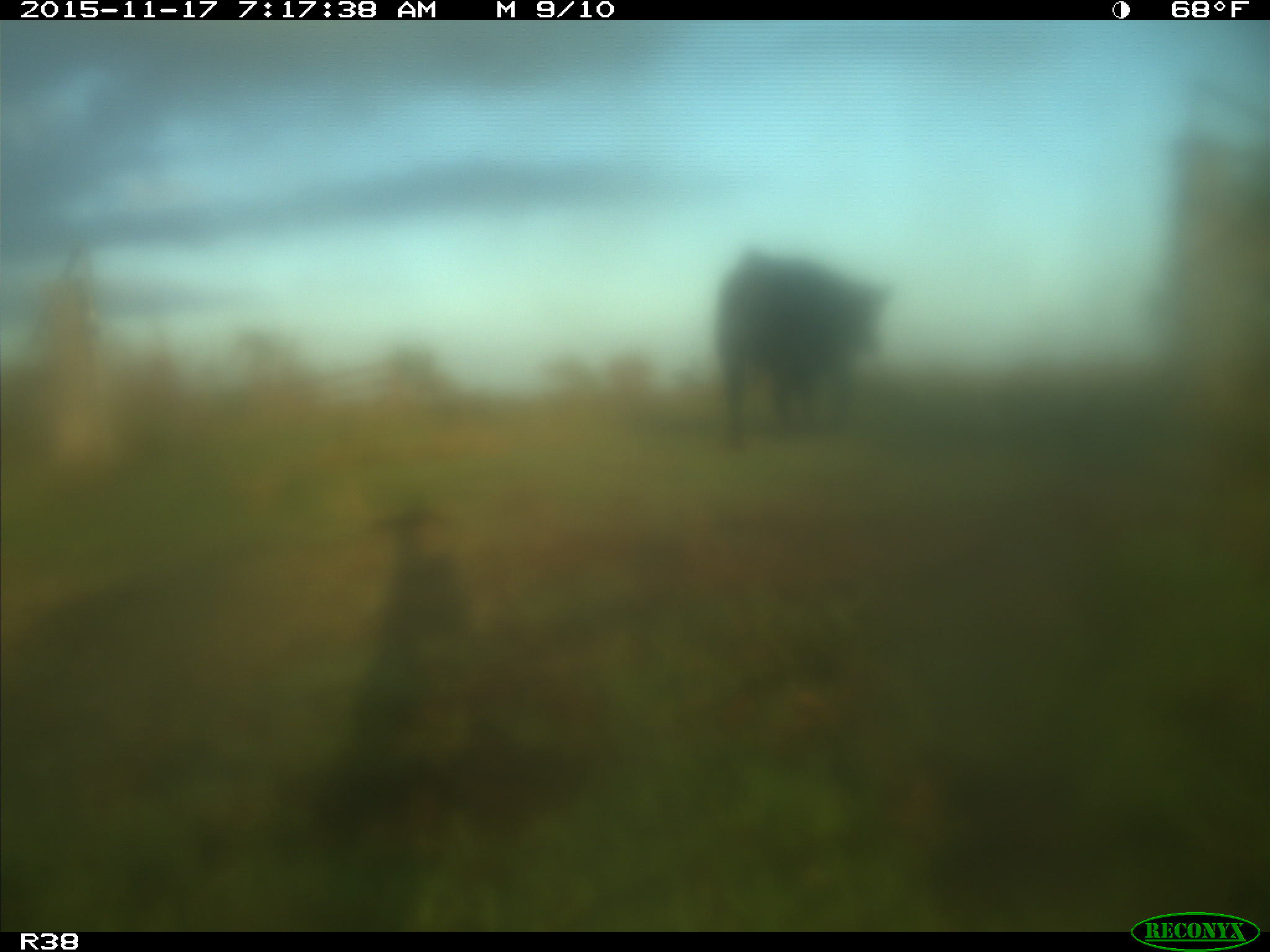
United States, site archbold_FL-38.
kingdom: Animalia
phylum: Chordata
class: Mammalia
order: Artiodactyla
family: Bovidae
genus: Bos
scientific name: Bos taurus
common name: domestic cow